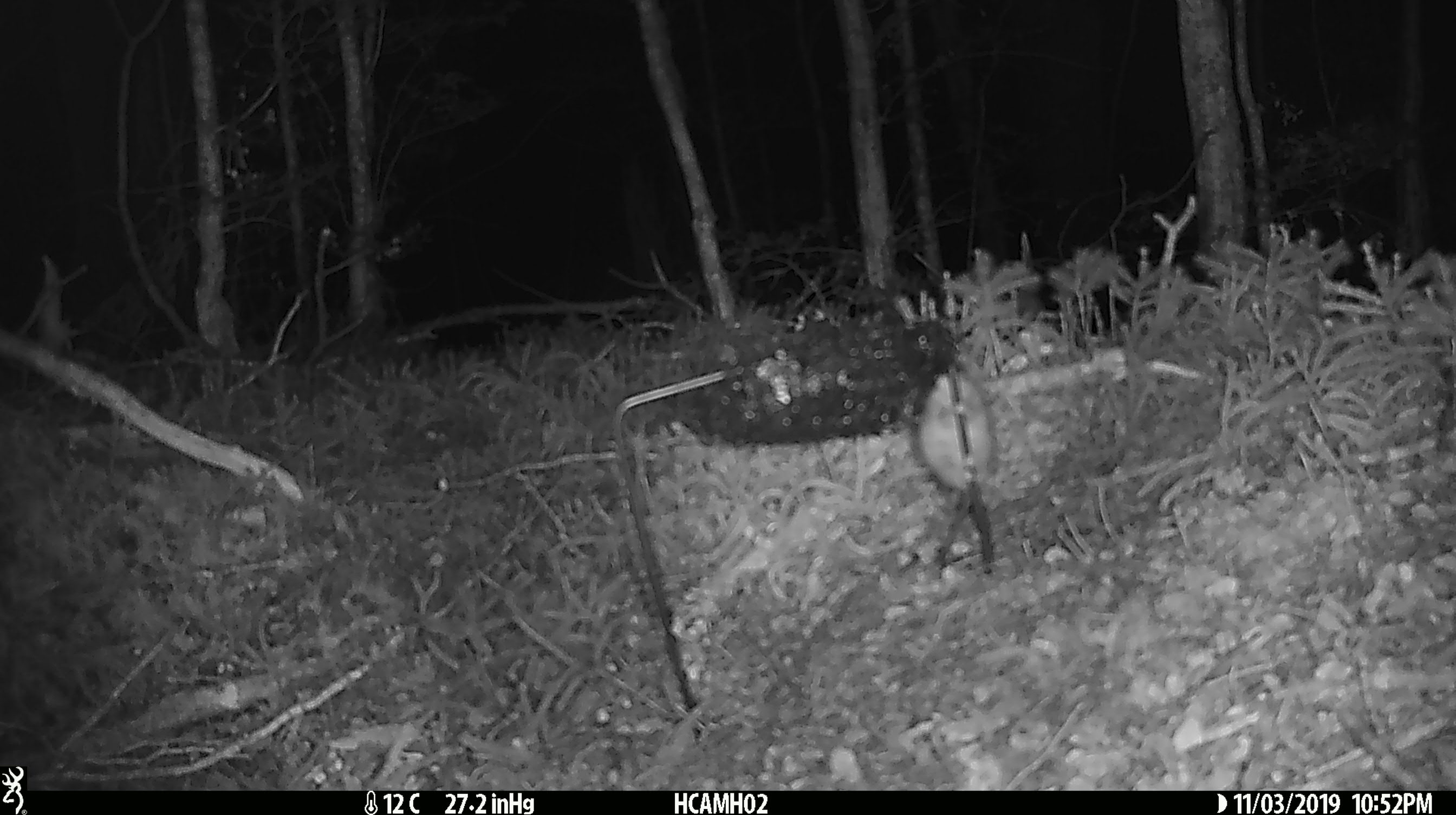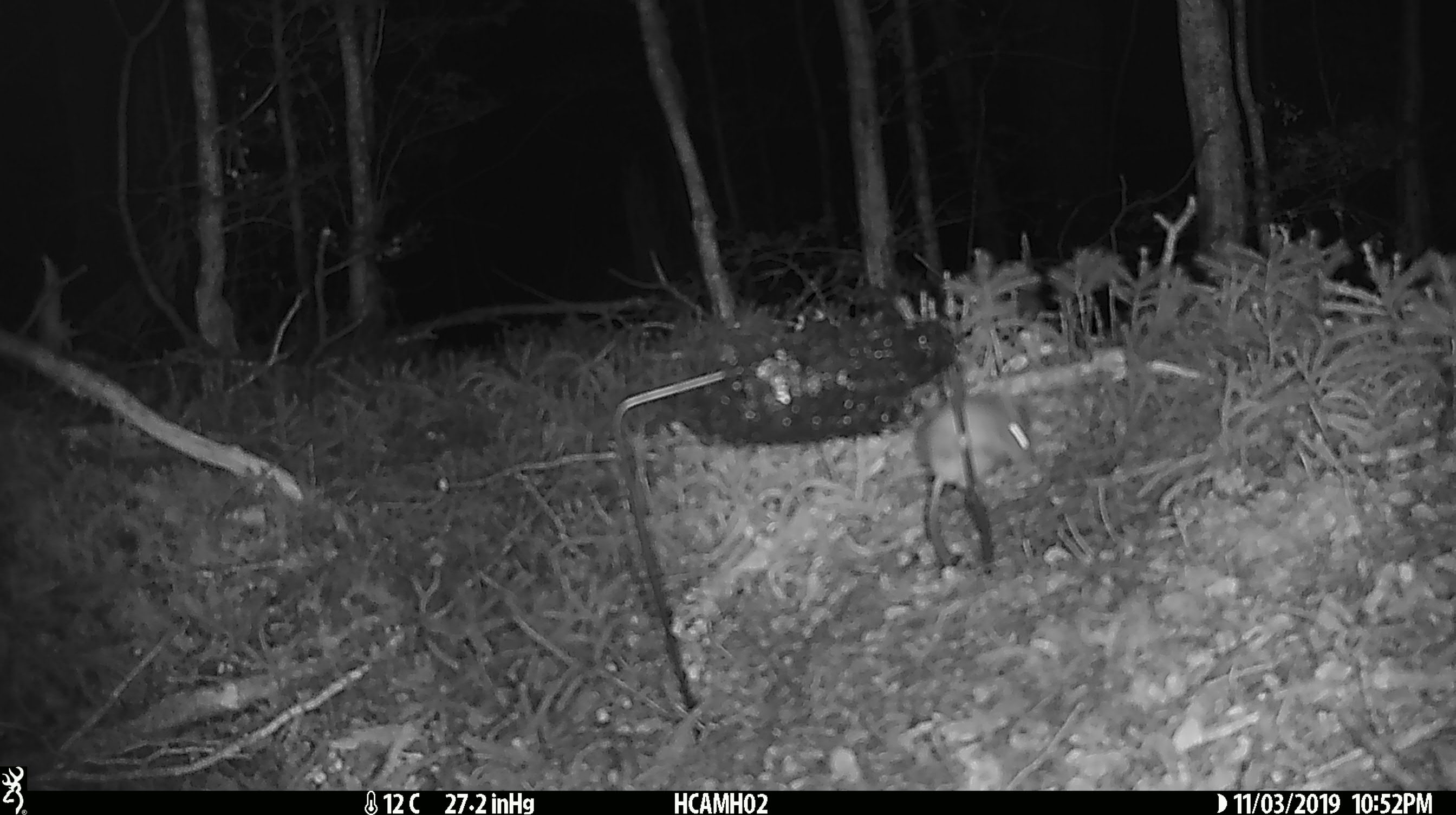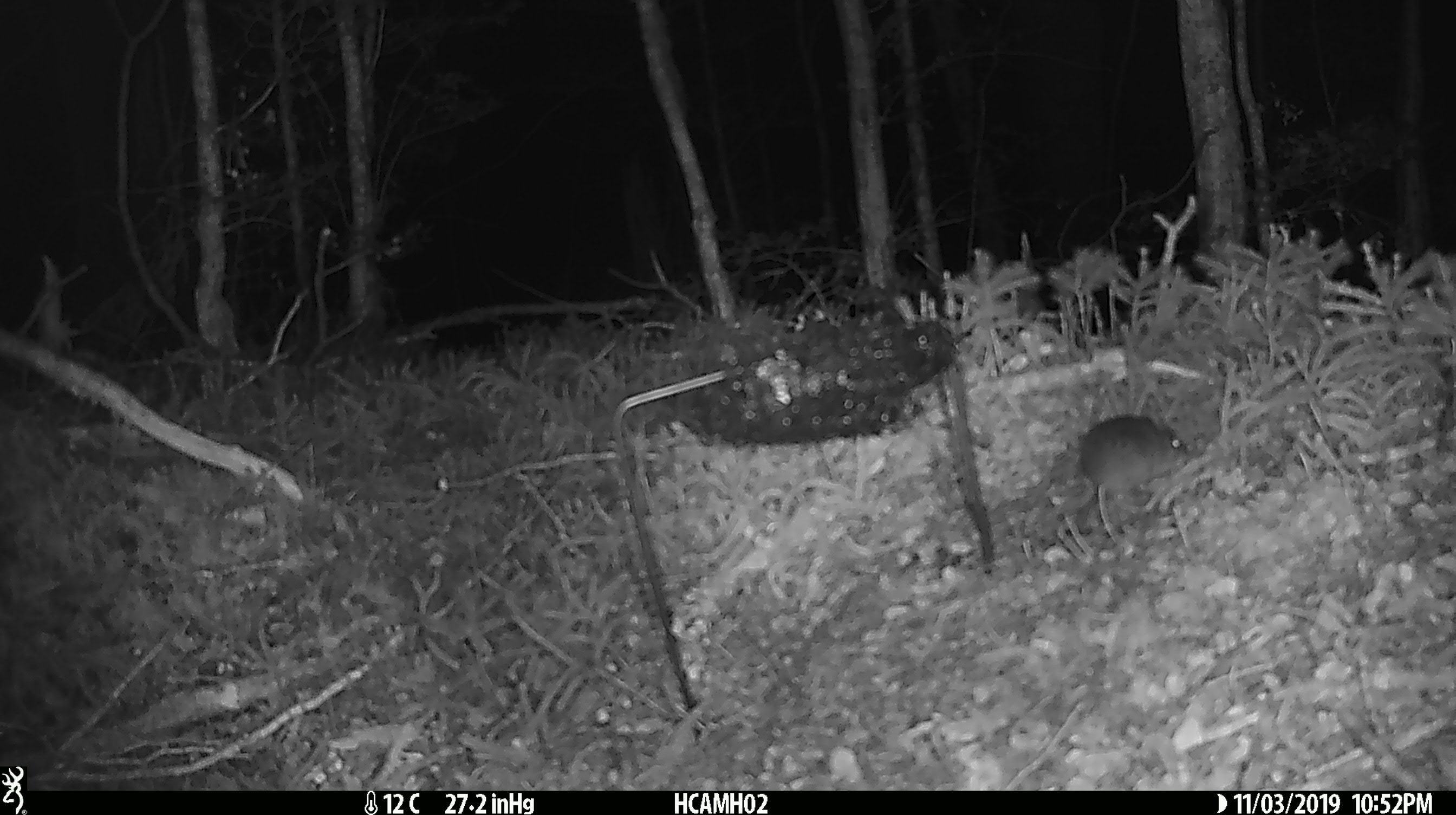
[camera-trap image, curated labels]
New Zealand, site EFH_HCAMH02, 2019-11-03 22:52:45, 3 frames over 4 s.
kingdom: Animalia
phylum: Chordata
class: Mammalia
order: Rodentia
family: Muridae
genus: Mus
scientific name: Mus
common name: mouse